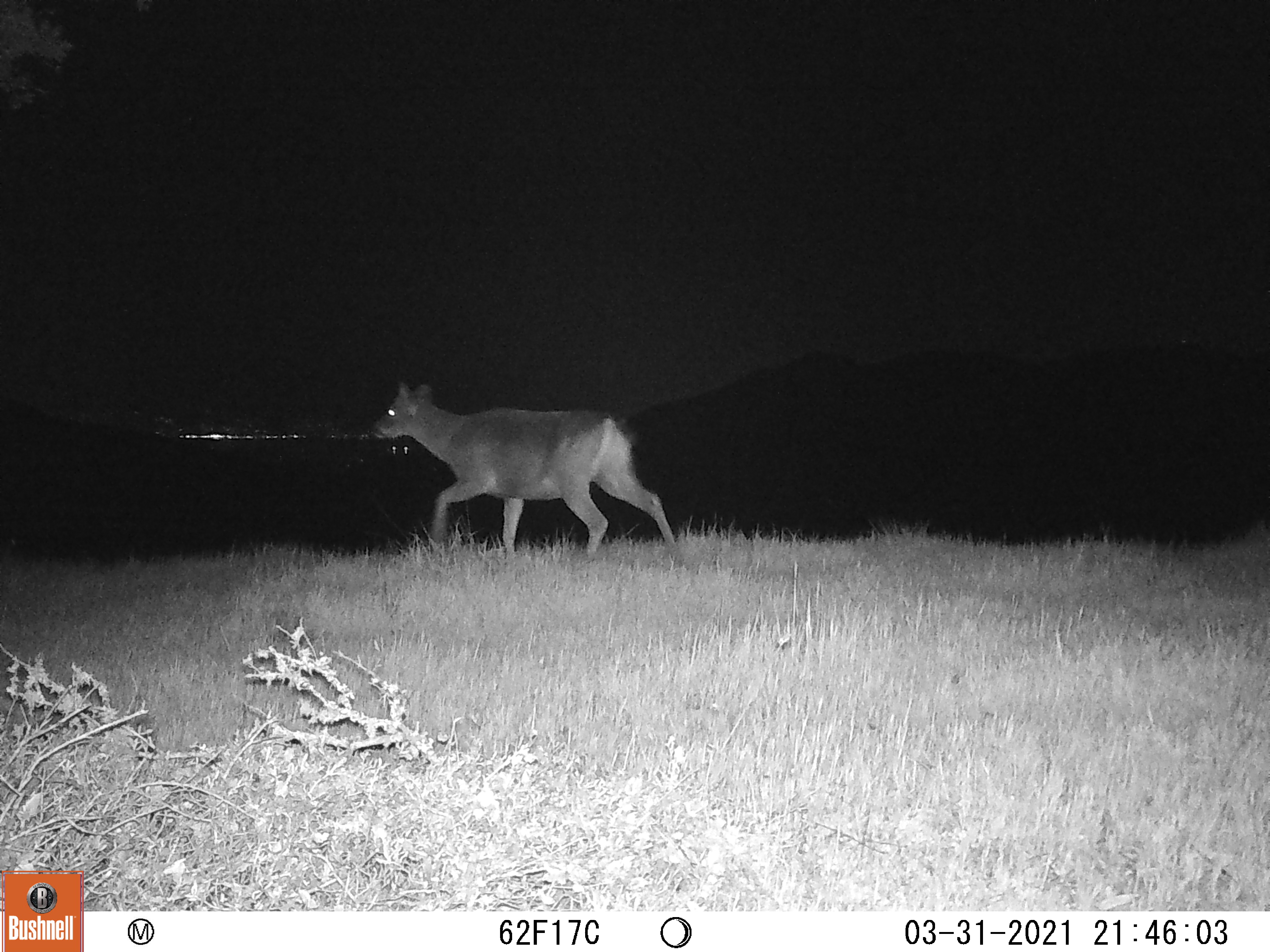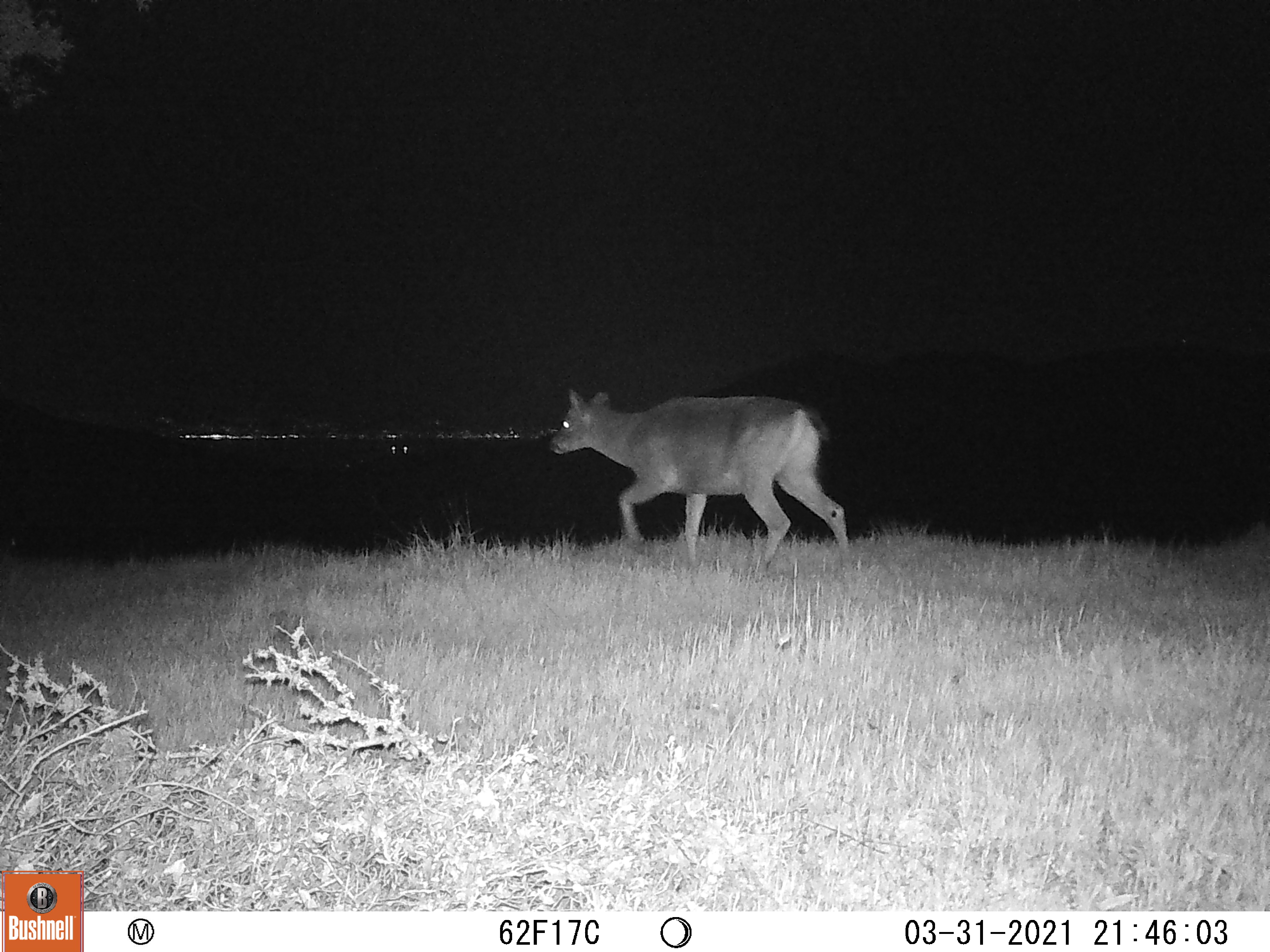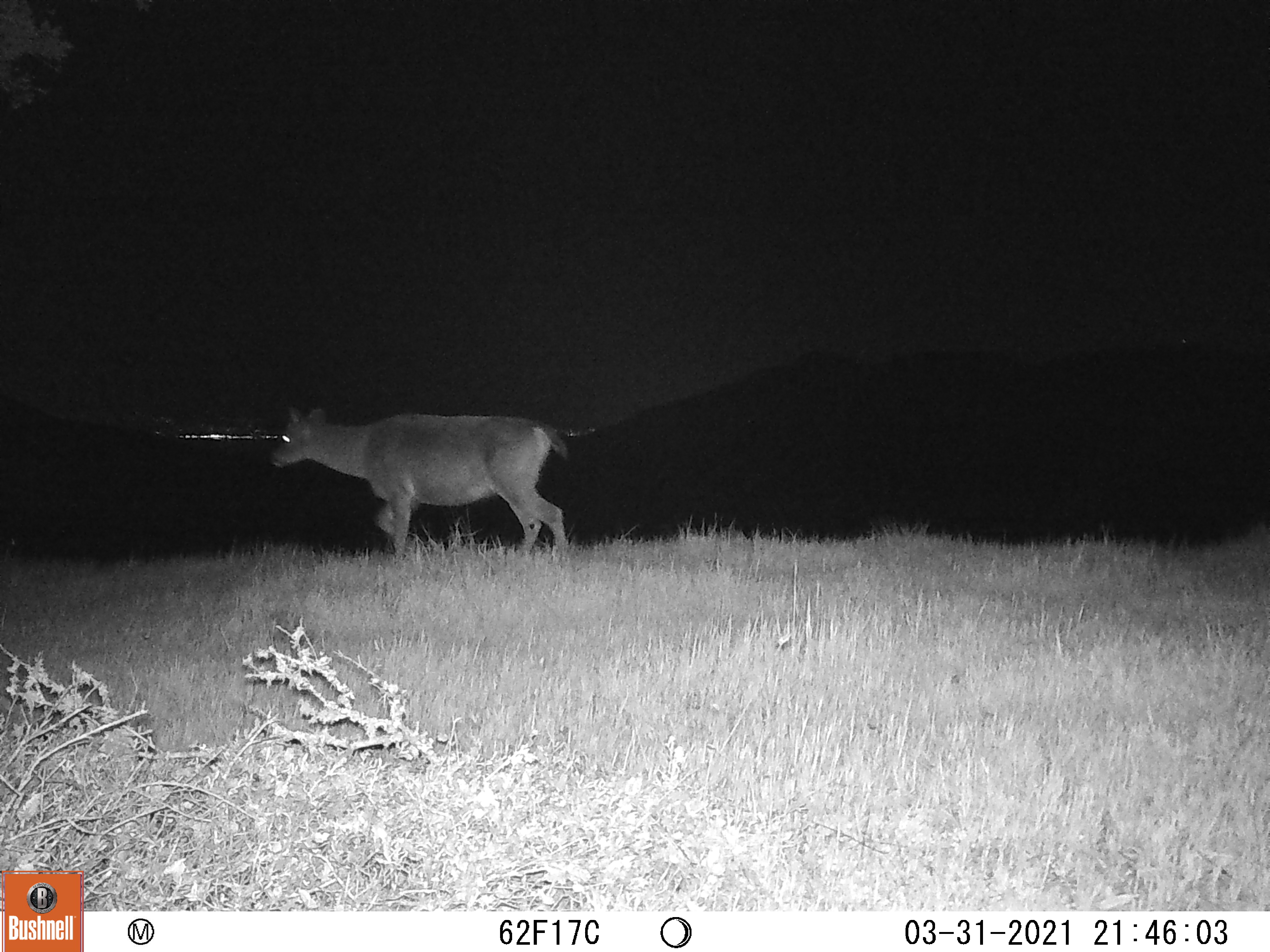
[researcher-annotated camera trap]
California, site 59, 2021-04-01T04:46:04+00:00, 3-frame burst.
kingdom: Animalia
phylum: Chordata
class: Mammalia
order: Artiodactyla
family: Cervidae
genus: Odocoileus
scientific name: Odocoileus hemionus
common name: mule deer